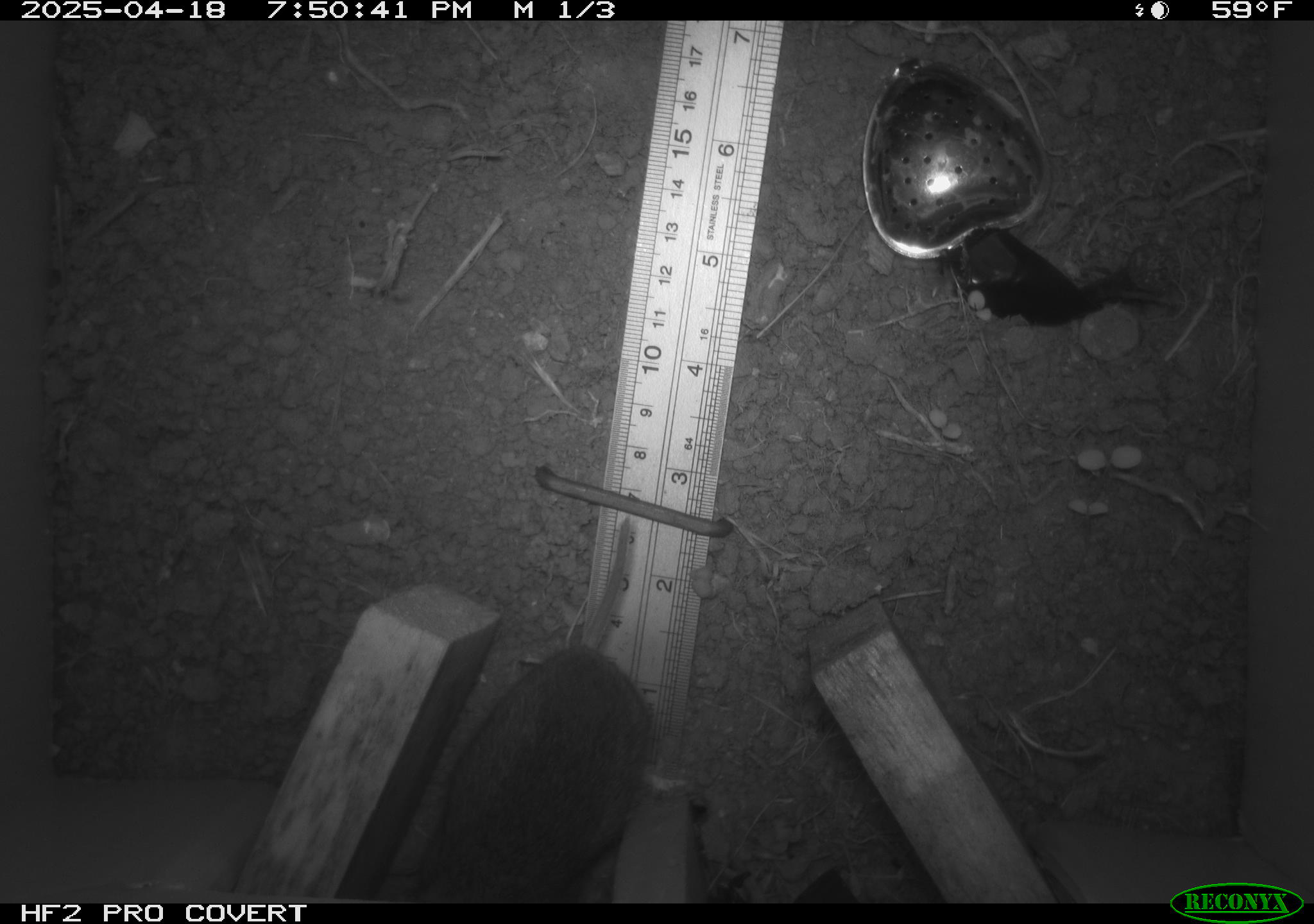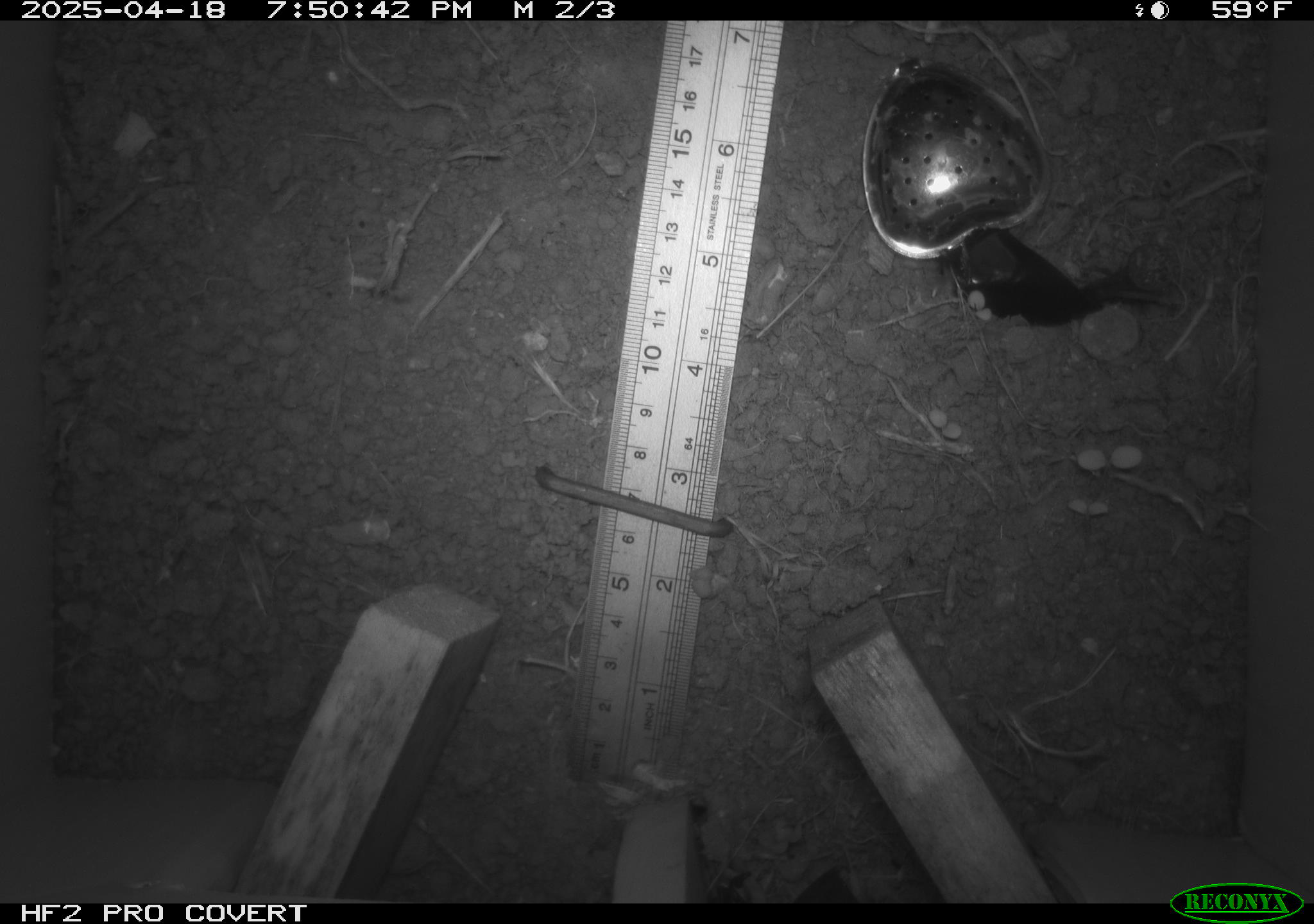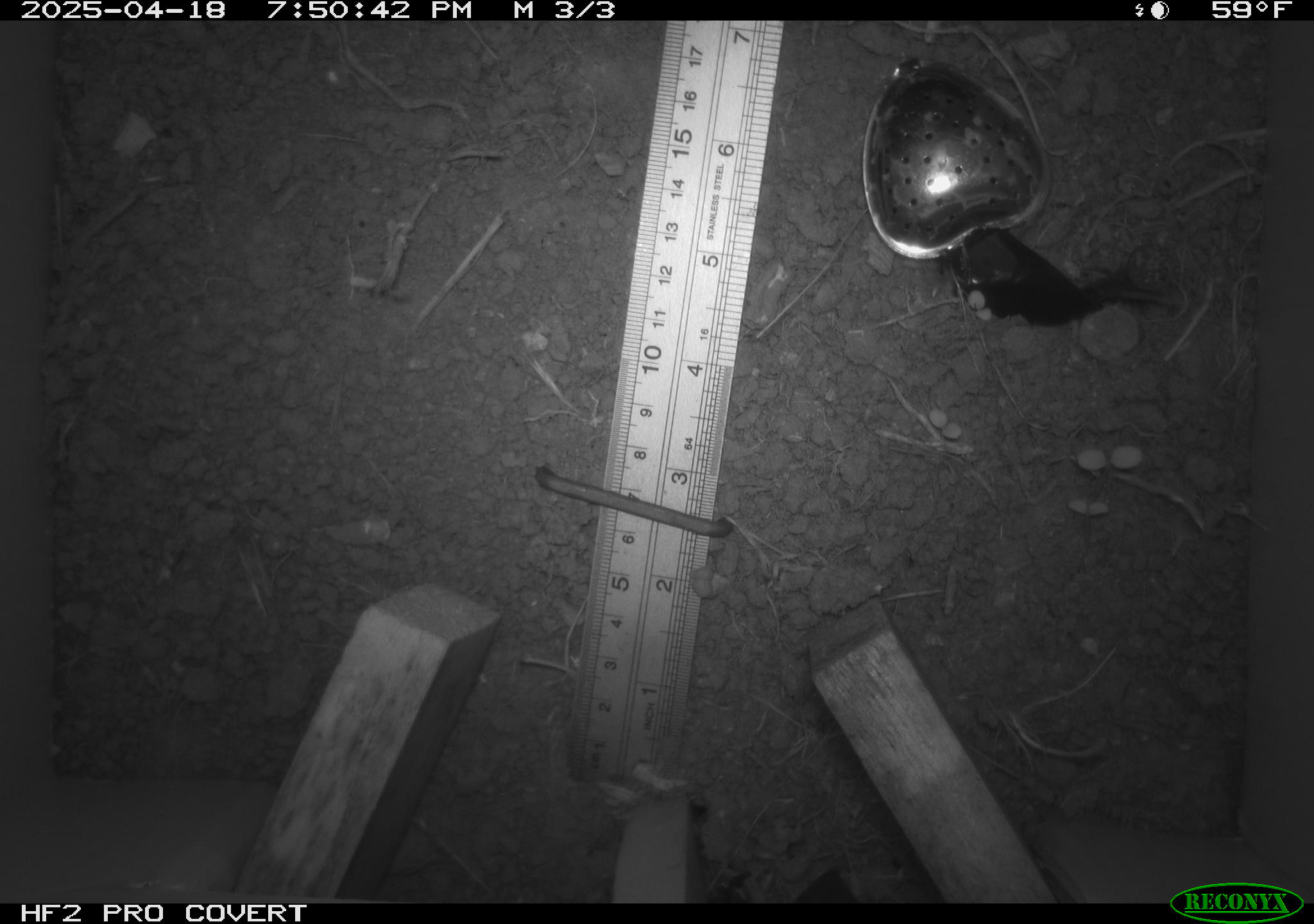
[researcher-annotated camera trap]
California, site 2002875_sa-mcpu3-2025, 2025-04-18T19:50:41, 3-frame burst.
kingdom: Animalia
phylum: Chordata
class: Mammalia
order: Rodentia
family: Cricetidae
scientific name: Arvicolinae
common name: voles, lemmings, and muskrats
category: arvicolinae subfamily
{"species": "arvicolinae subfamily (voles, lemmings, and muskrats) (Arvicolinae)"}